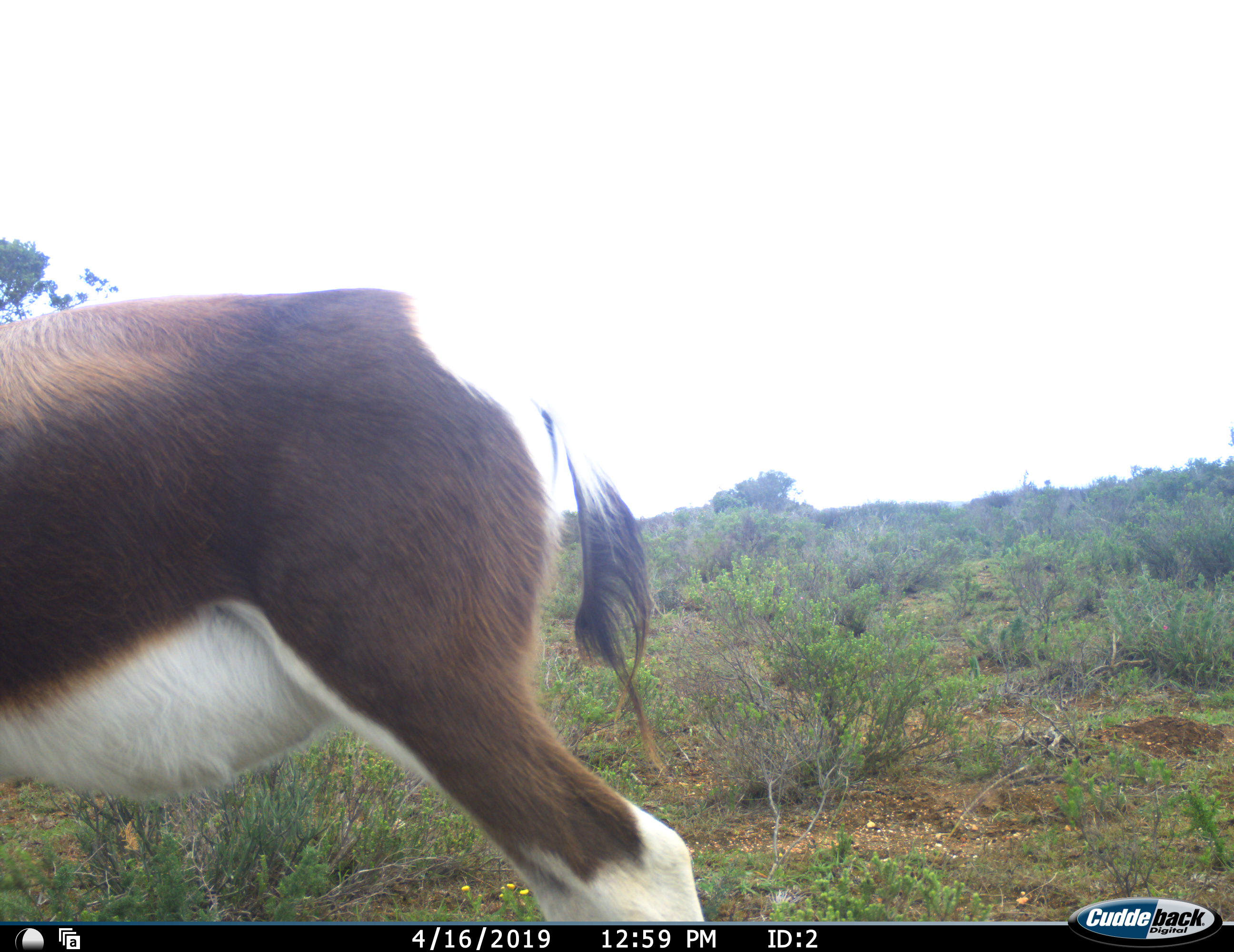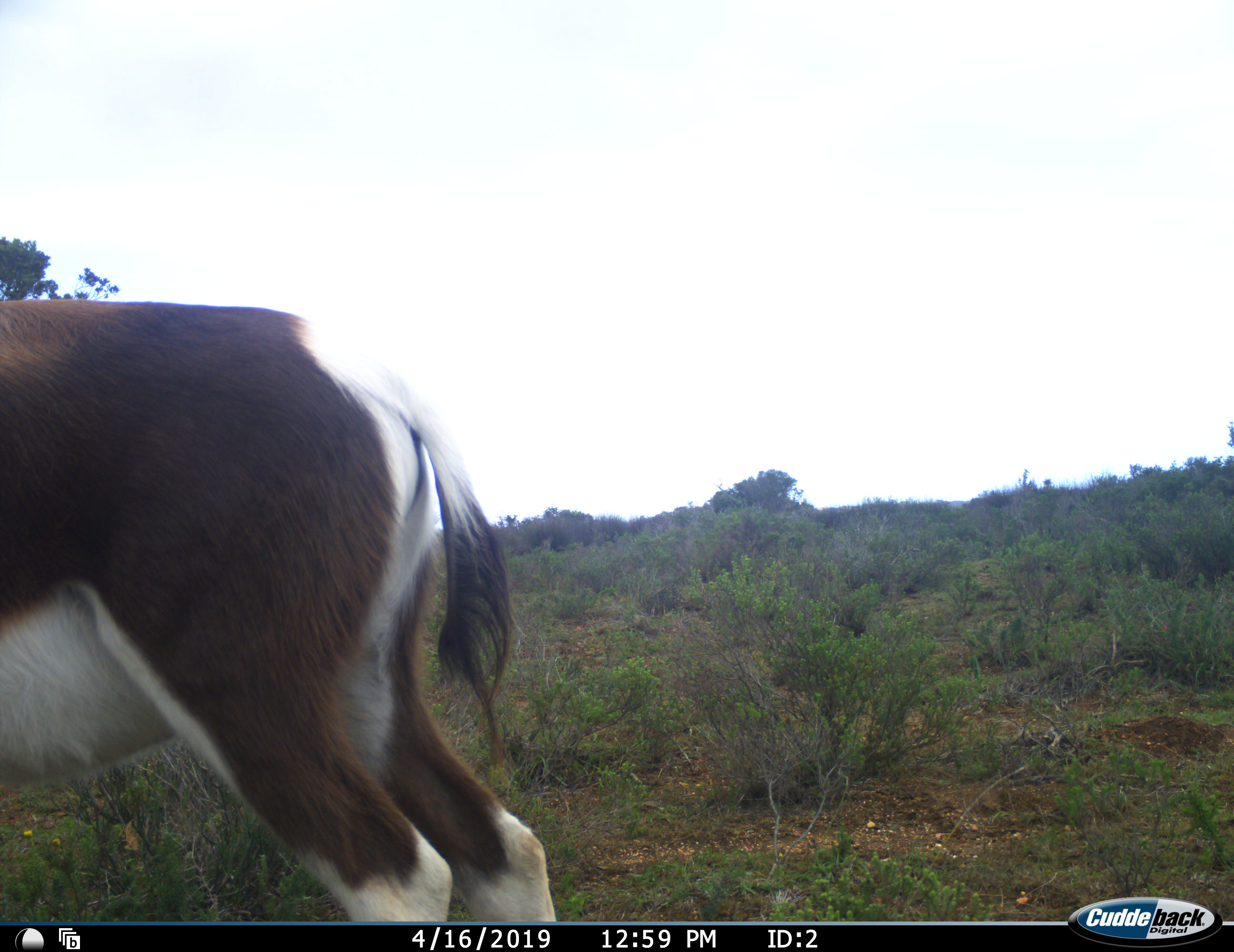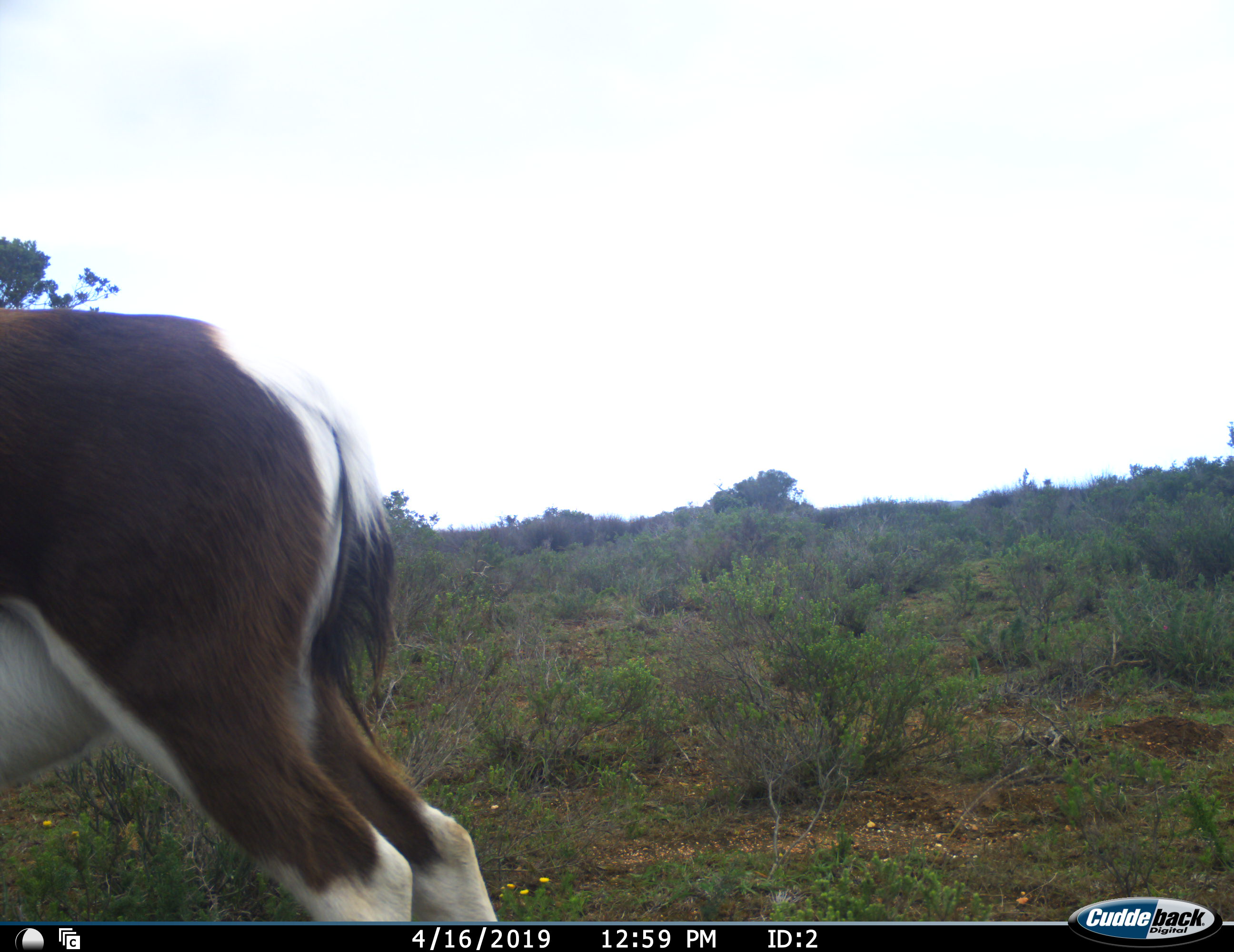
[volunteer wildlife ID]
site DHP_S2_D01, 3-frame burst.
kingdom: Animalia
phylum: Chordata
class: Mammalia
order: Artiodactyla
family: Bovidae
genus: Damaliscus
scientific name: Damaliscus pygargus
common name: bontebok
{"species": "bontebok (Damaliscus pygargus)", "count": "1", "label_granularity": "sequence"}